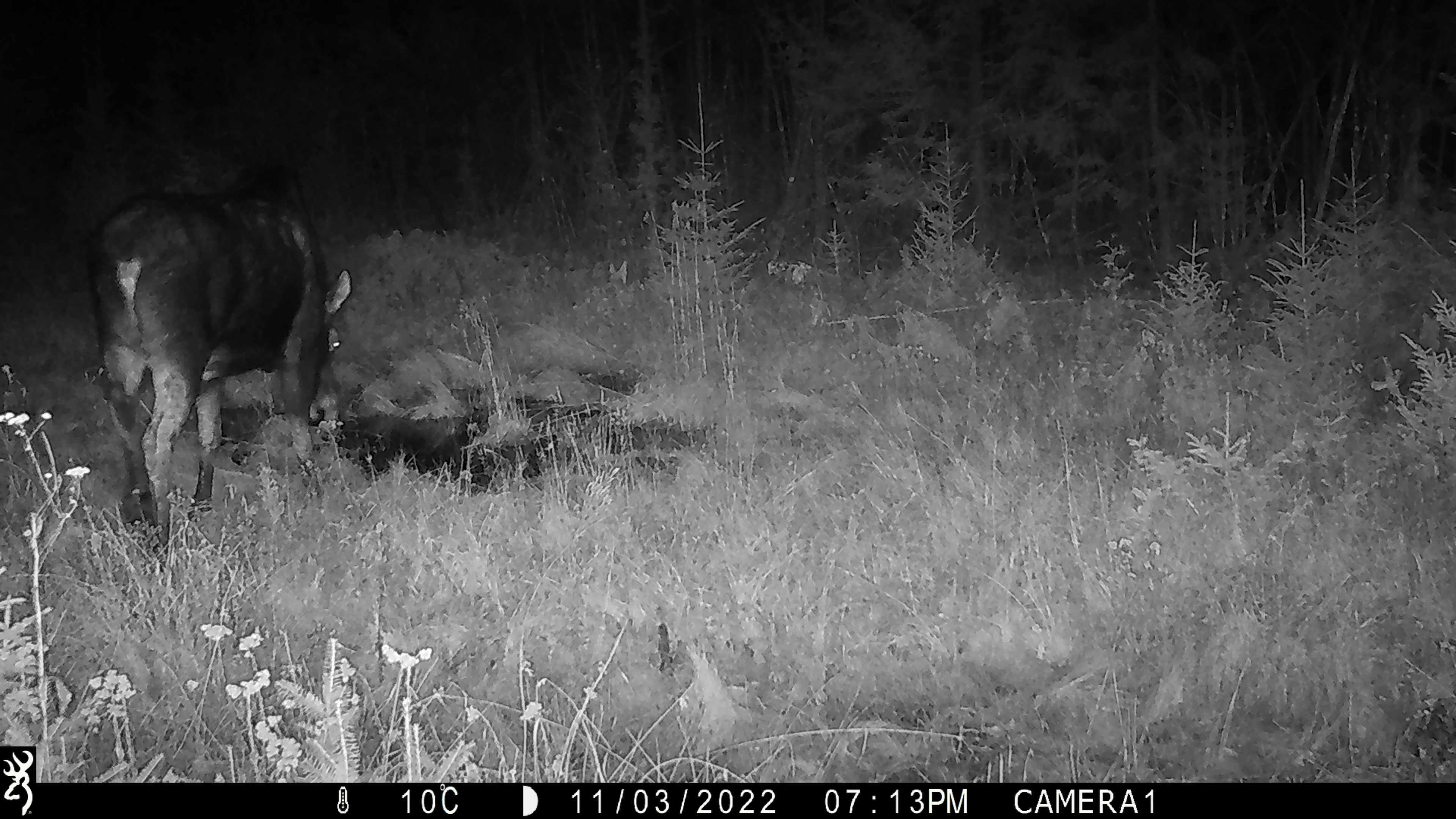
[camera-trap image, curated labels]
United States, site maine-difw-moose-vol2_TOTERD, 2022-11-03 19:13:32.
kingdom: Animalia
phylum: Chordata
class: Mammalia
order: Artiodactyla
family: Cervidae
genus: Alces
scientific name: Alces alces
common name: moose